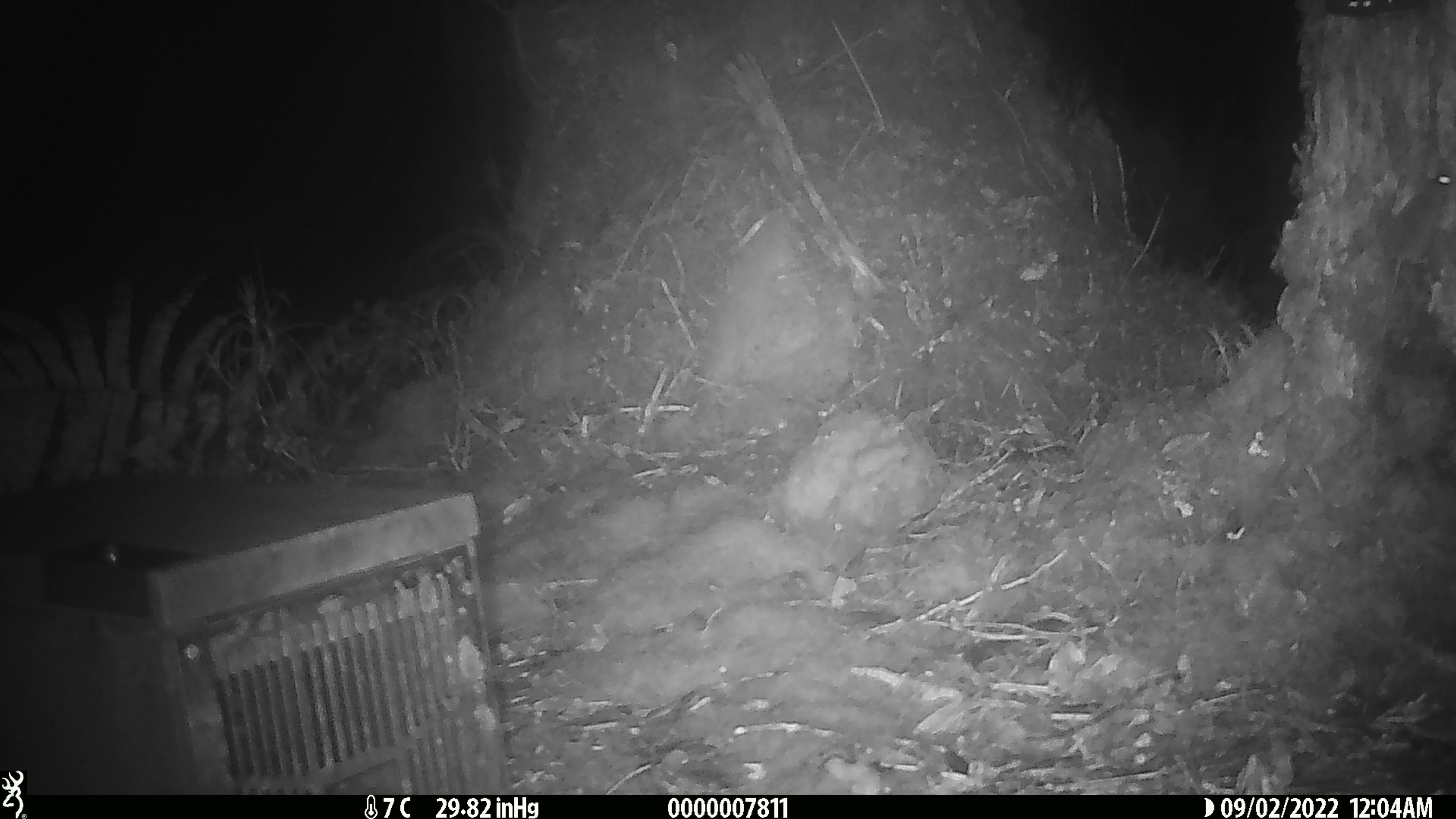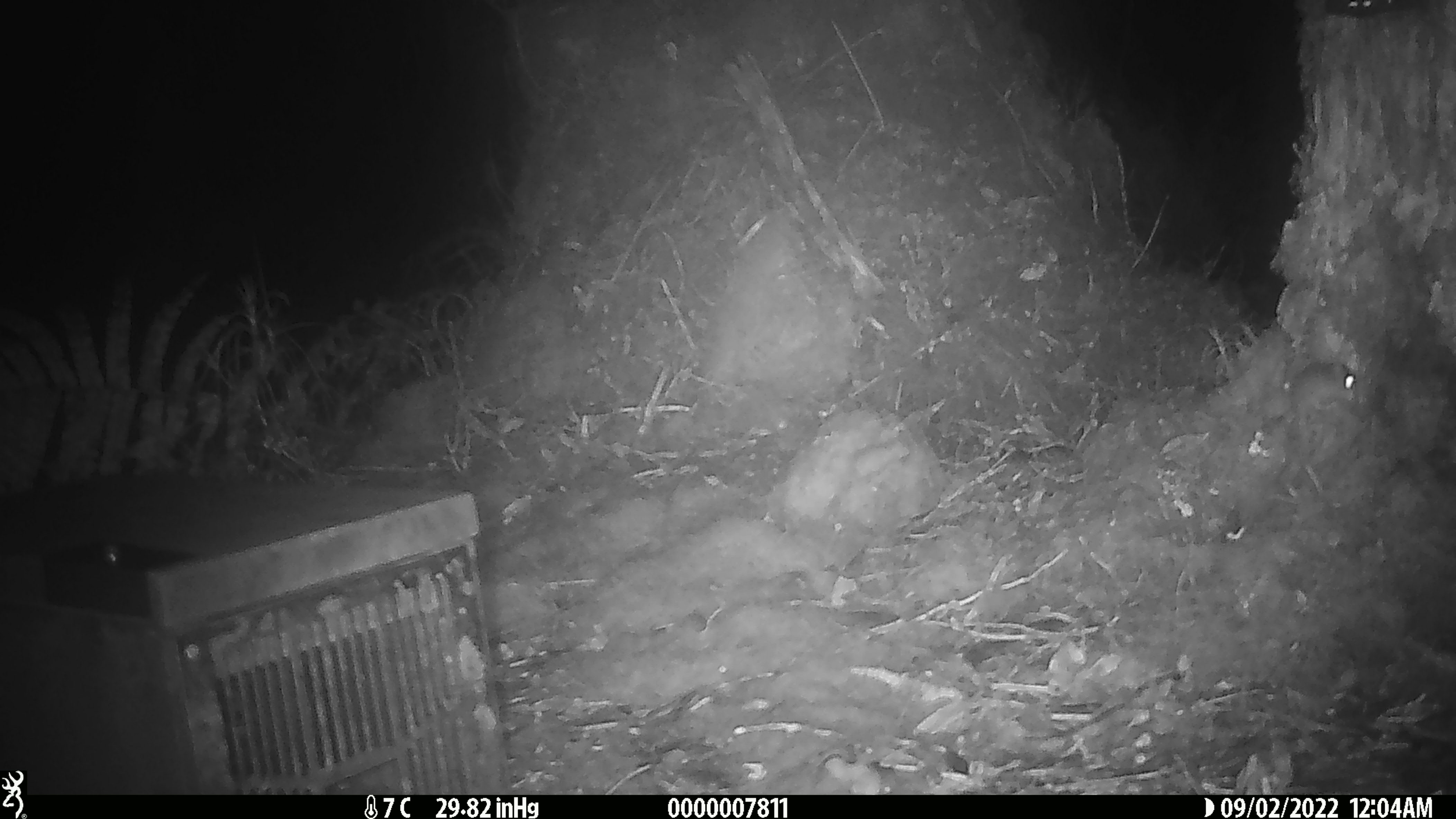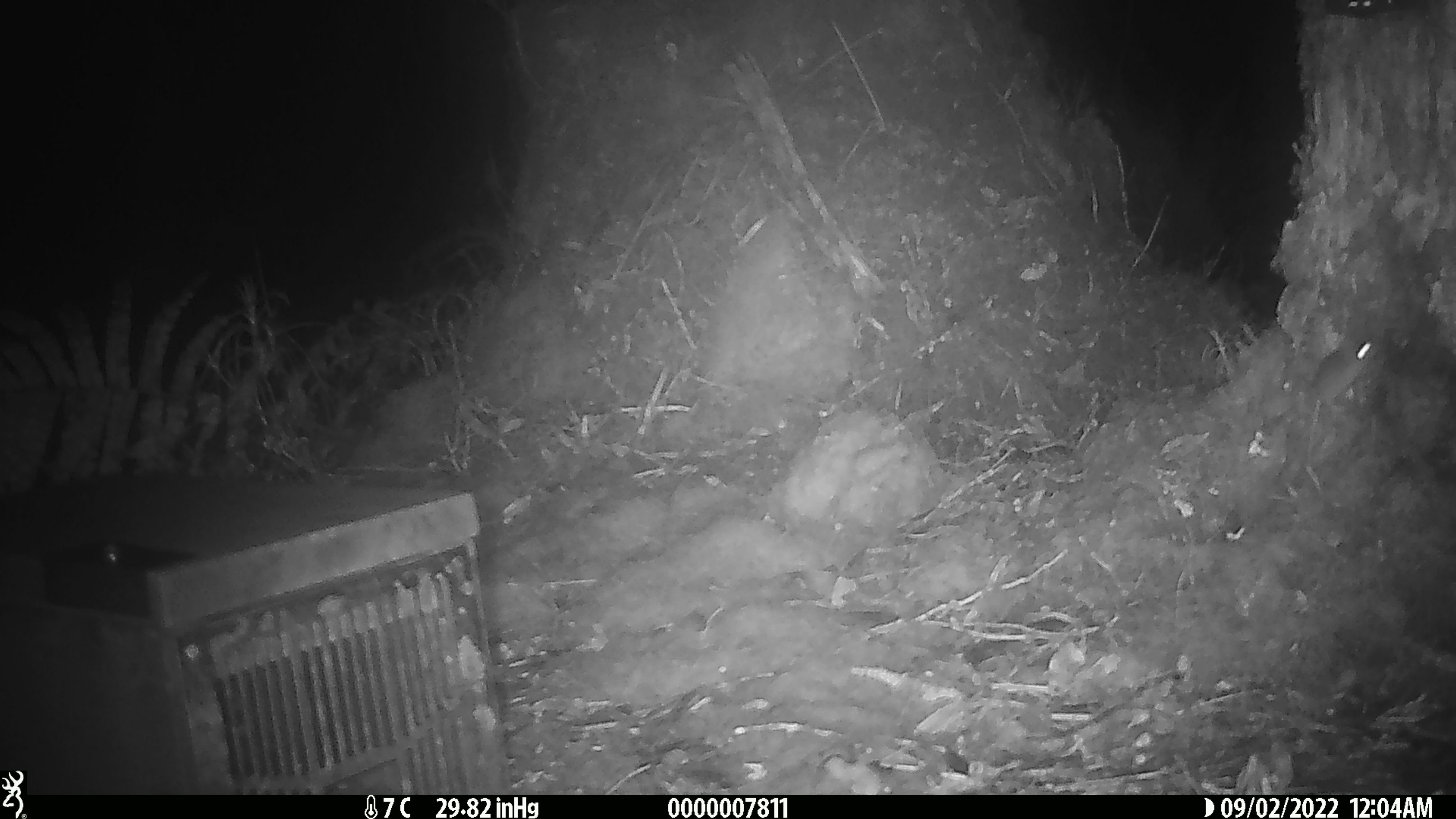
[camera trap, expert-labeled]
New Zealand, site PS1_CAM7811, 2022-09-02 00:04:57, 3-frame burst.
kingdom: Animalia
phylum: Chordata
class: Mammalia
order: Rodentia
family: Muridae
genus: Mus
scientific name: Mus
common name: mouse